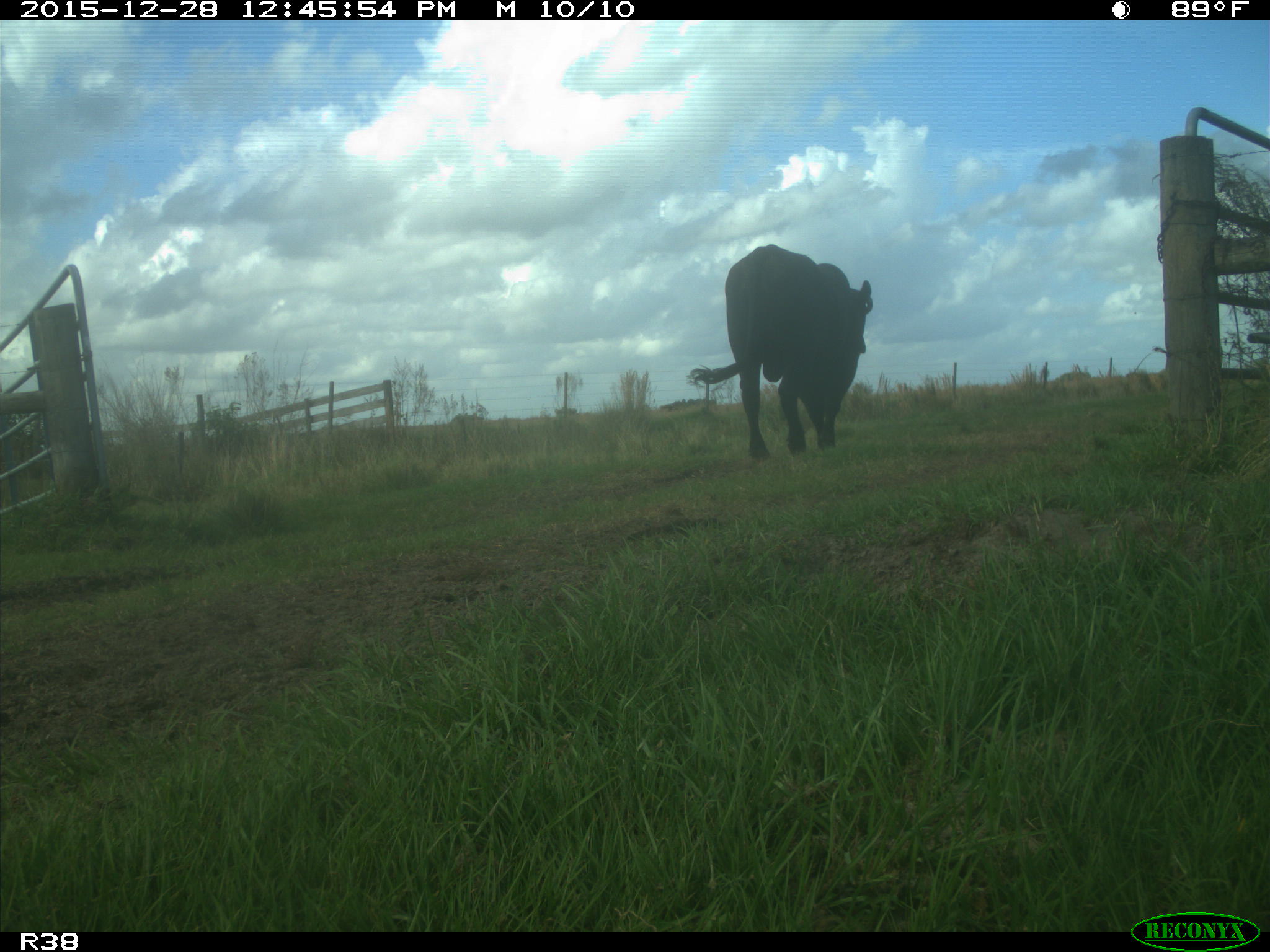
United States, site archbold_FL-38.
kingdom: Animalia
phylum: Chordata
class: Mammalia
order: Artiodactyla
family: Bovidae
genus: Bos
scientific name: Bos taurus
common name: domestic cow